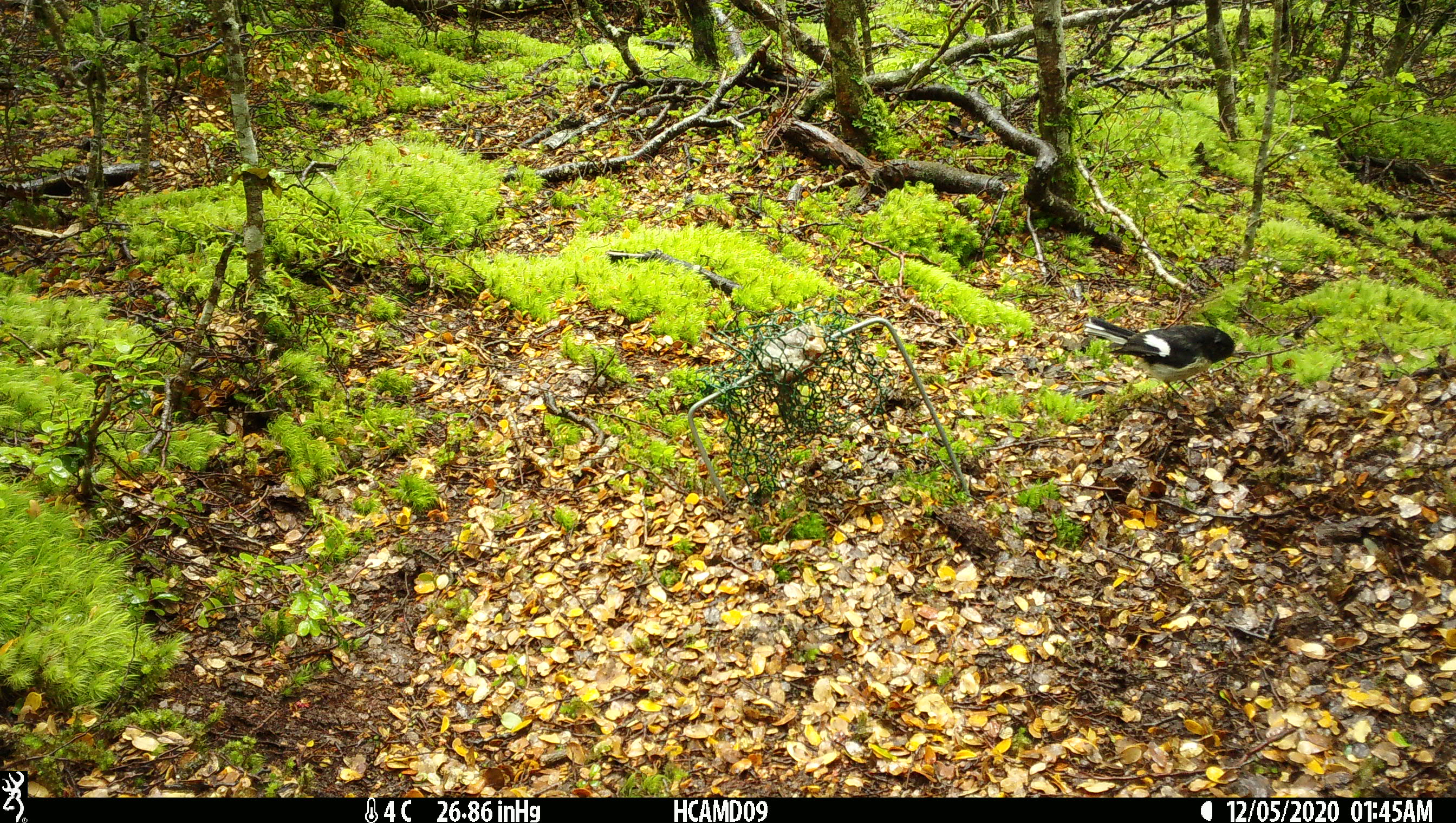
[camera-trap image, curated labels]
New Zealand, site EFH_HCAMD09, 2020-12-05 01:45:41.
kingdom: Animalia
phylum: Chordata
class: Aves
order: Passeriformes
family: Petroicidae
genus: Petroica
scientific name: Petroica macrocephala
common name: tomtit